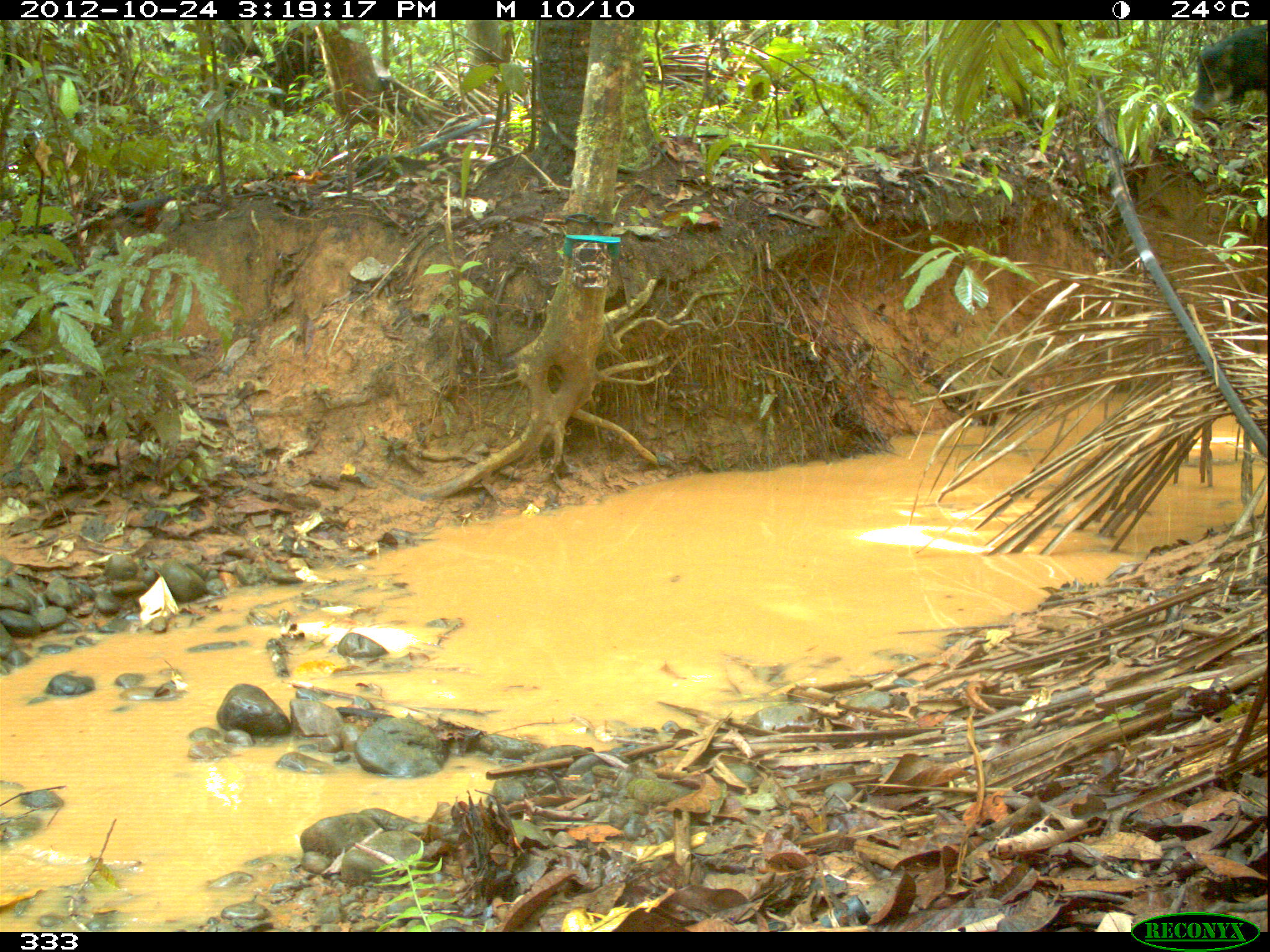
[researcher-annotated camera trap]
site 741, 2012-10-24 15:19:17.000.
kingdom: Animalia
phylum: Chordata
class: Mammalia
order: Artiodactyla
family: Tayassuidae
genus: Tayassu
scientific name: Tayassu pecari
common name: white-lipped peccary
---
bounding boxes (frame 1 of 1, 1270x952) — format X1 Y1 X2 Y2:
tayassu pecari: 1185 23 1270 119